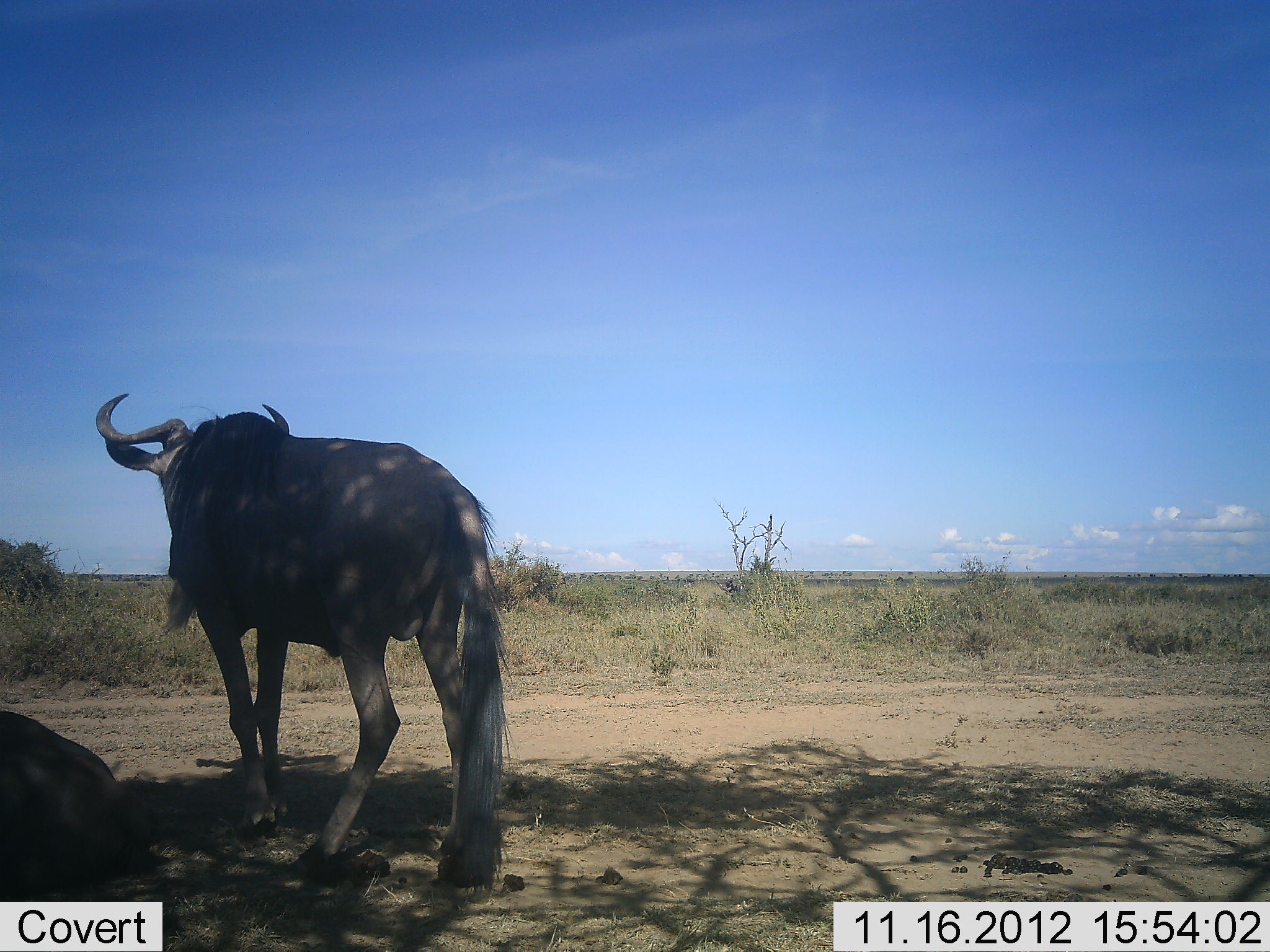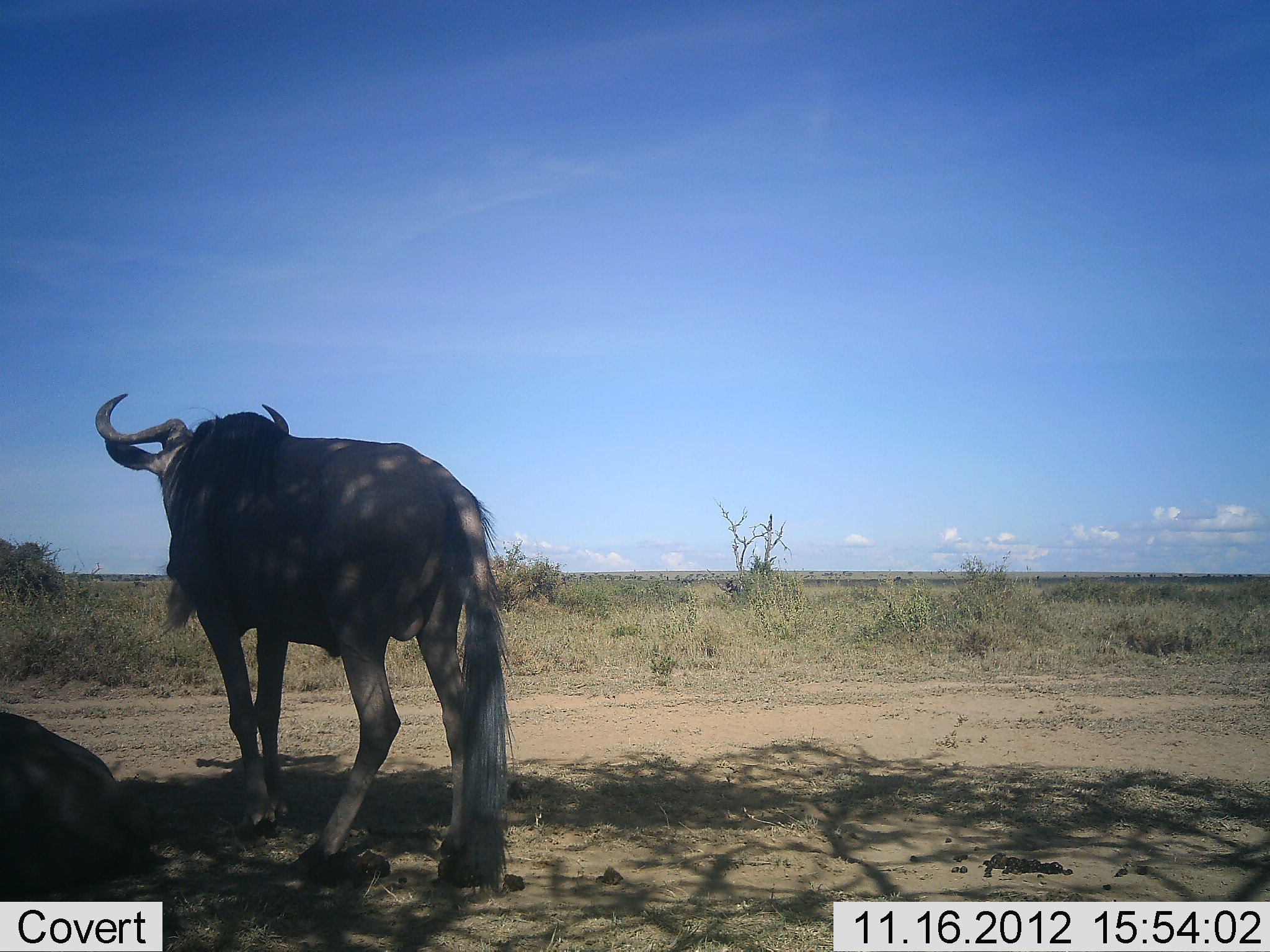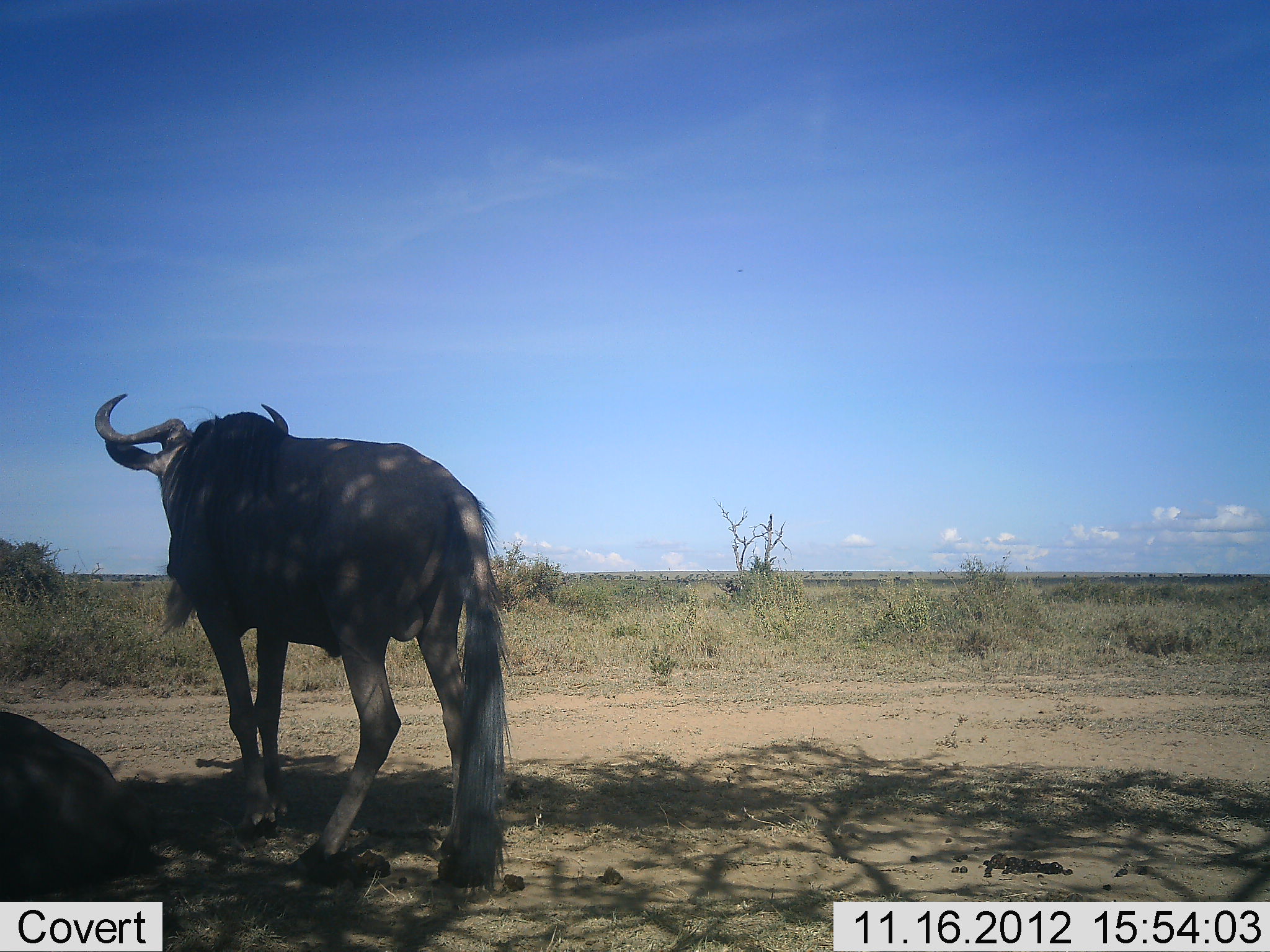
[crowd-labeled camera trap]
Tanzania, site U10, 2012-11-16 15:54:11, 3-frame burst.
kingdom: Animalia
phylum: Chordata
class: Mammalia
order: Artiodactyla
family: Bovidae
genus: Connochaetes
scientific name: Connochaetes taurinus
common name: blue wildebeest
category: wildebeest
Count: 2.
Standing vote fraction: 90%.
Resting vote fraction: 70%.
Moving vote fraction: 10%.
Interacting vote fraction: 0%.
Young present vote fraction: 0%.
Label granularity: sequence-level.